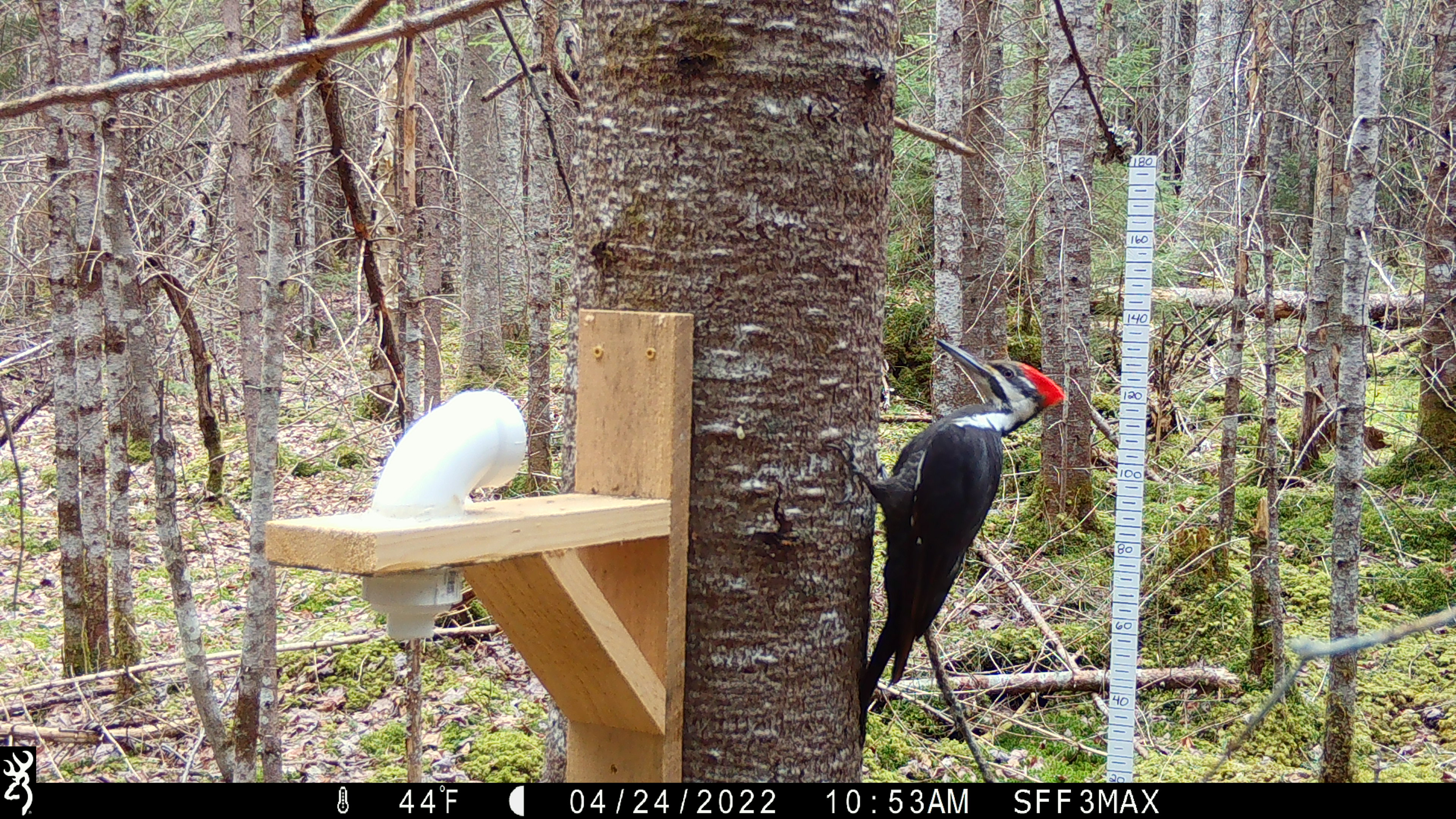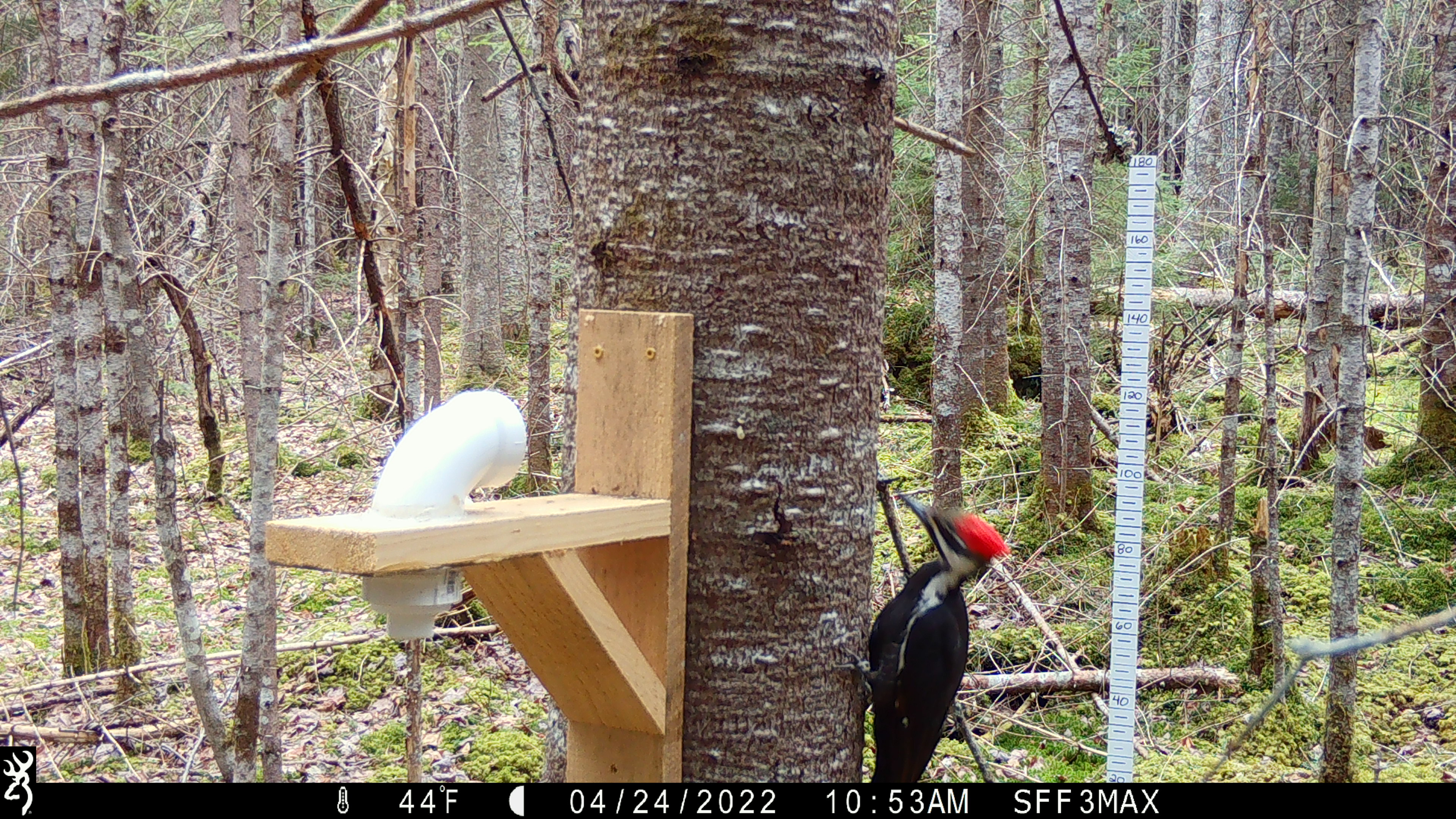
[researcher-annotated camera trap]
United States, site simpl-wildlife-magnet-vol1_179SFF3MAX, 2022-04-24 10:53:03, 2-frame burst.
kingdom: Animalia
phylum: Chordata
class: Aves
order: Piciformes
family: Picidae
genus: Dryocopus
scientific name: Dryocopus pileatus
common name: pileated woodpecker